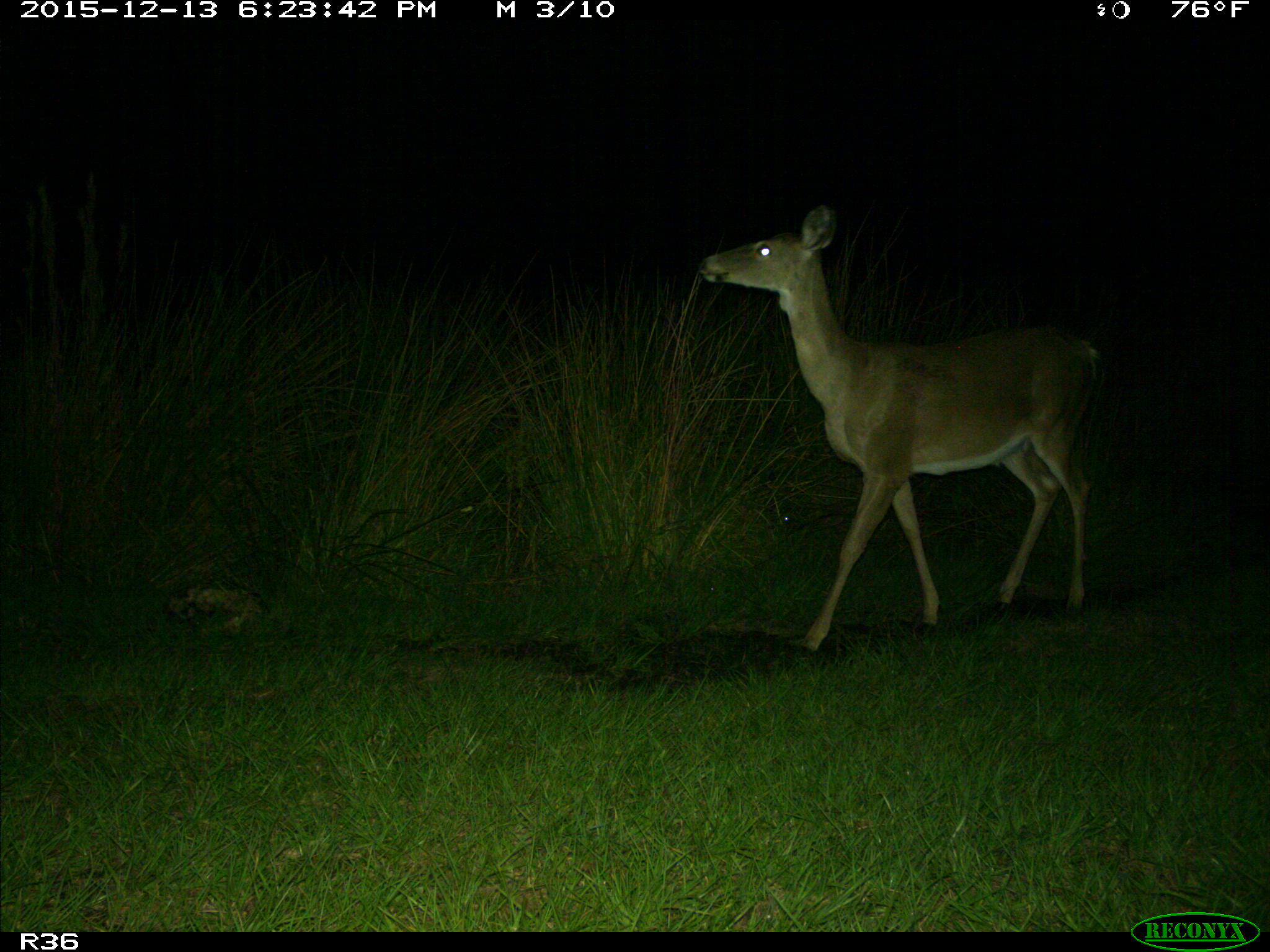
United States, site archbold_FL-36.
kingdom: Animalia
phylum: Chordata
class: Mammalia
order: Artiodactyla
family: Cervidae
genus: Odocoileus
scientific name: Odocoileus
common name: deer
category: unidentified deer